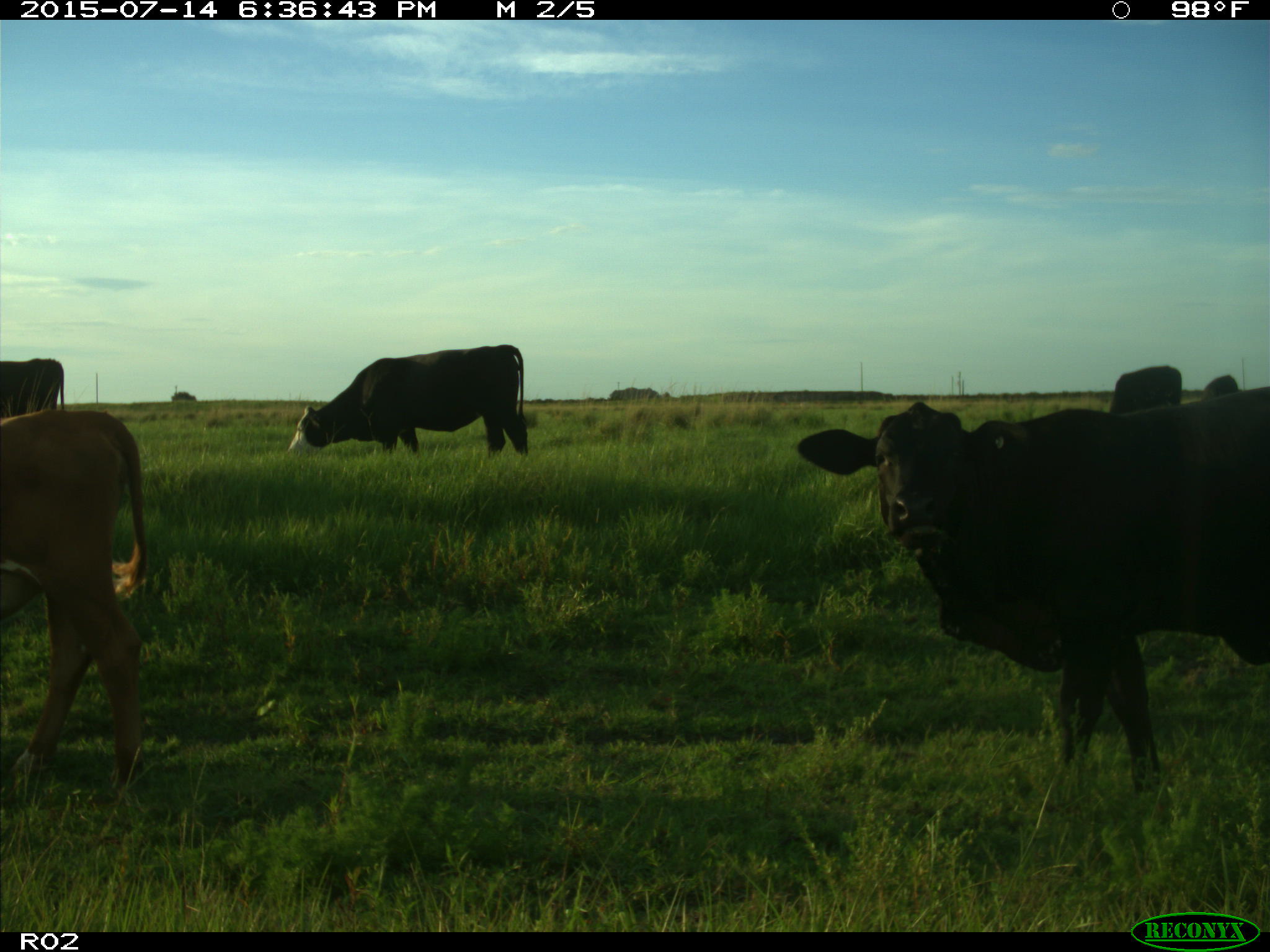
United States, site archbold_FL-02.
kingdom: Animalia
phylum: Chordata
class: Mammalia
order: Artiodactyla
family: Bovidae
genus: Bos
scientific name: Bos taurus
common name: domestic cow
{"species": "Bos taurus (domestic cow)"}